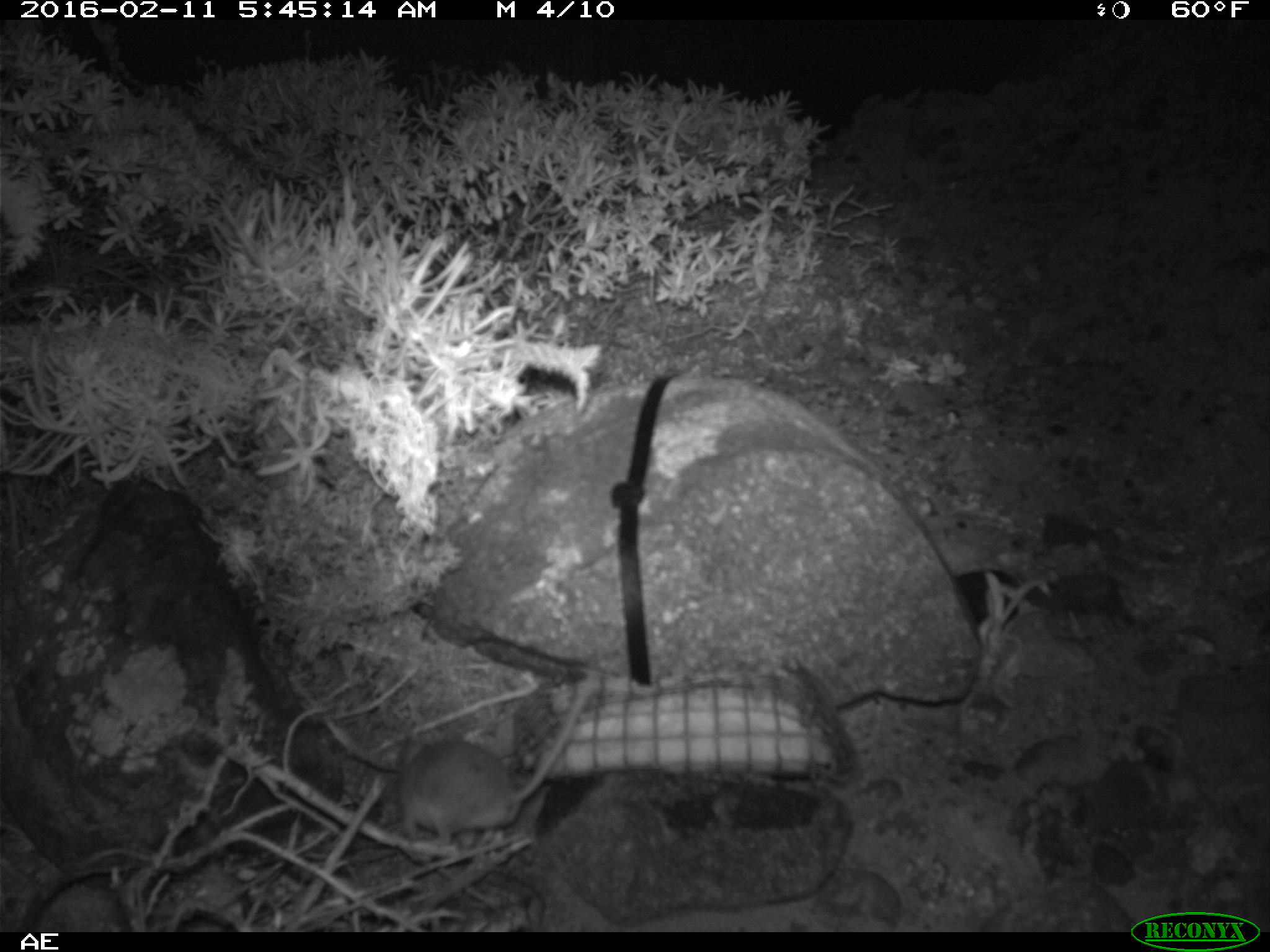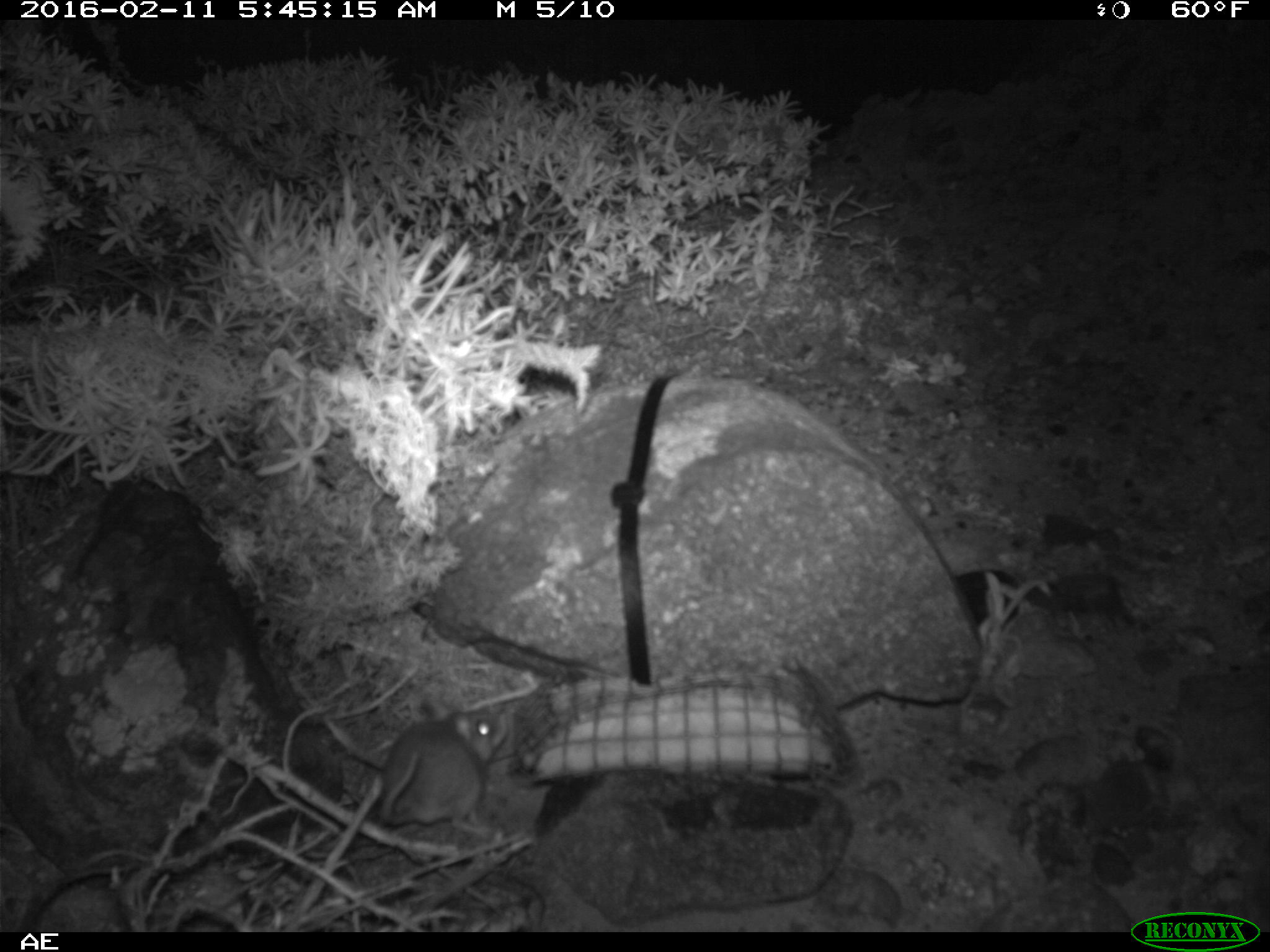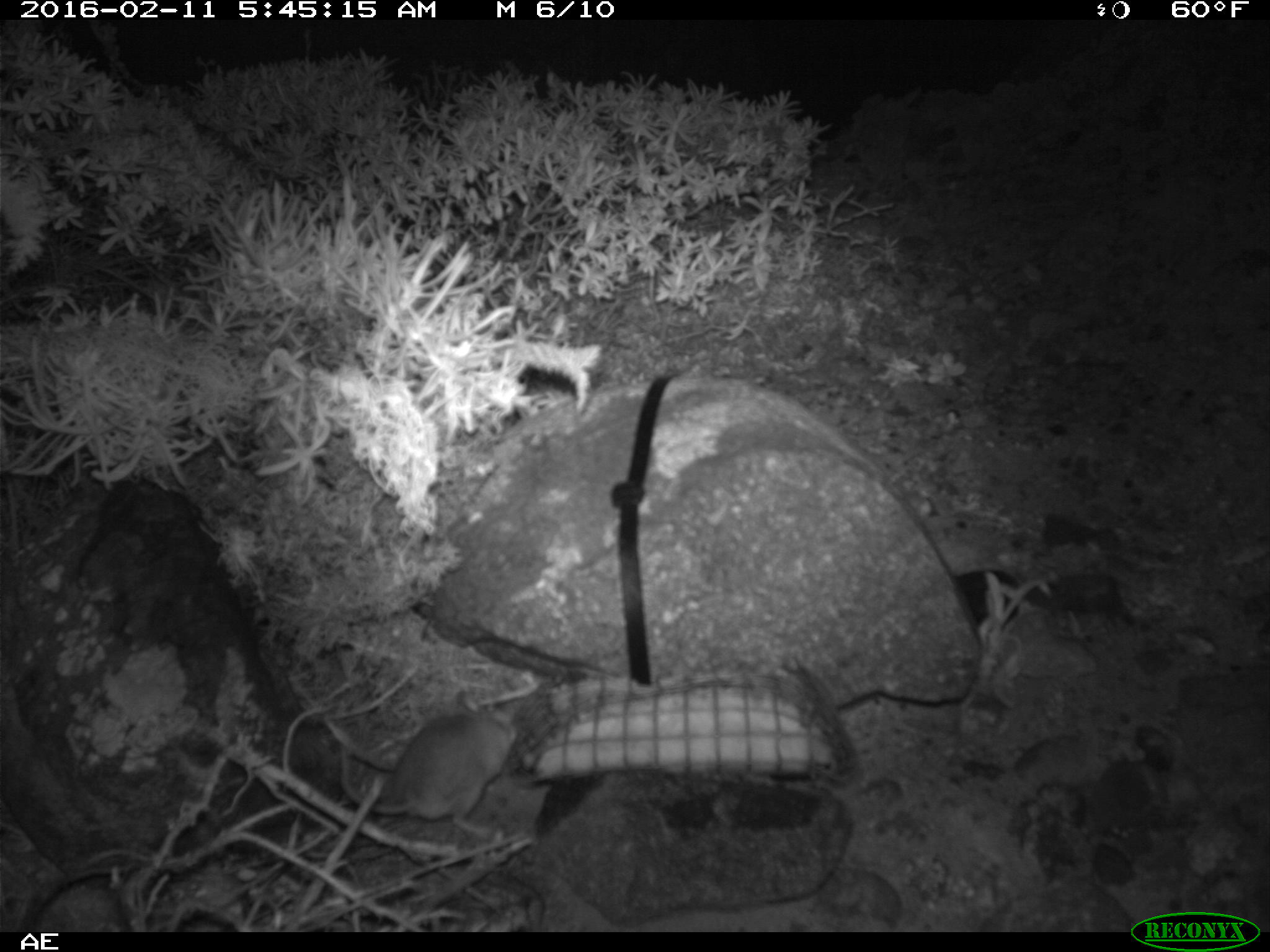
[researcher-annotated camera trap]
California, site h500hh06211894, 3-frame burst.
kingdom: Animalia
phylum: Chordata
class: Mammalia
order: Rodentia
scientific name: Rodentia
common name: rodent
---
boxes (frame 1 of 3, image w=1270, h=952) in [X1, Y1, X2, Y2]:
rodent: [395, 673, 597, 844]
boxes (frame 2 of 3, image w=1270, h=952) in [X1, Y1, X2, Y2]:
rodent: [377, 699, 506, 834]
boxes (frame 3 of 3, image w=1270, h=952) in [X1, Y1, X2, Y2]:
rodent: [338, 688, 522, 837]